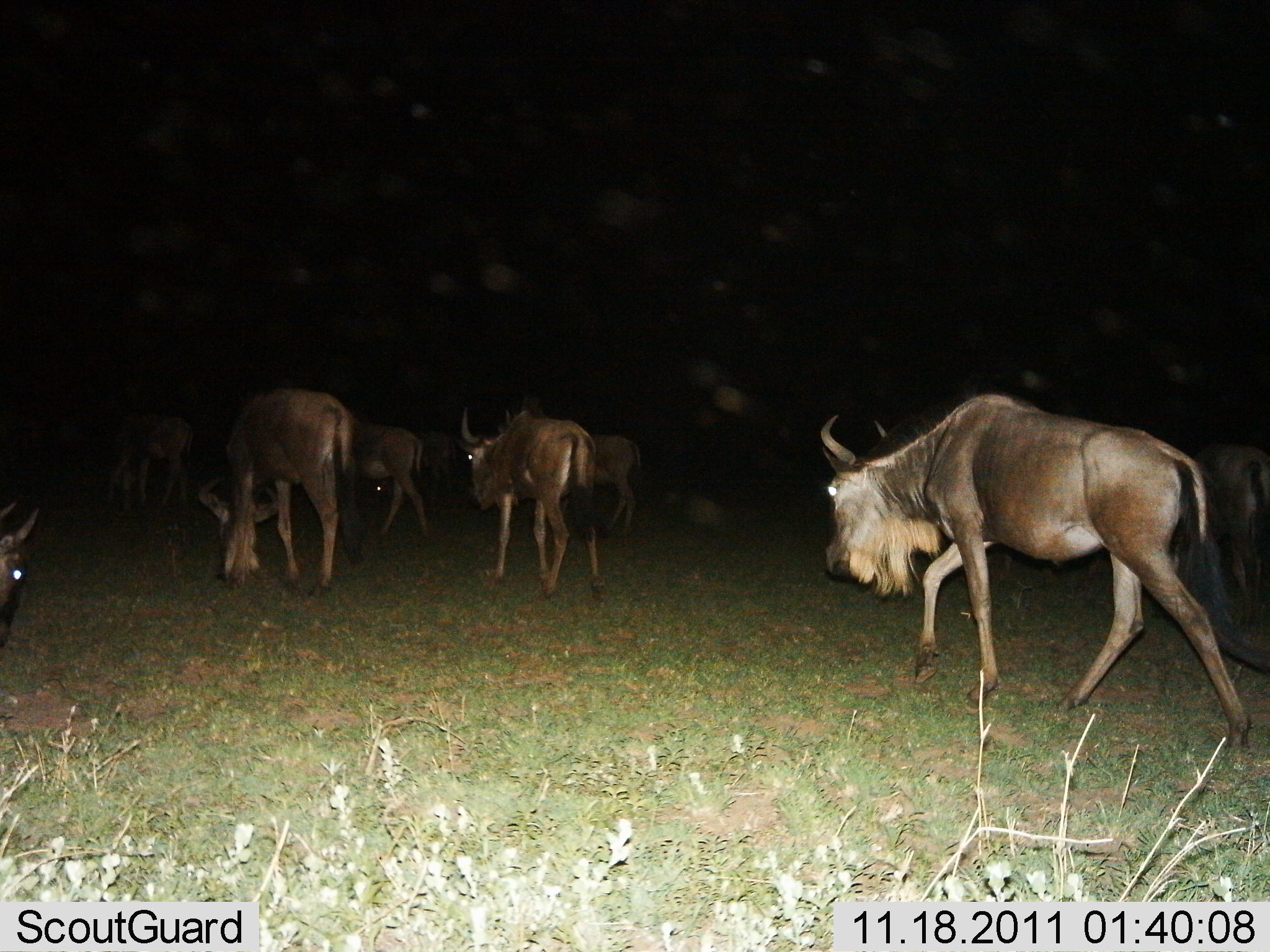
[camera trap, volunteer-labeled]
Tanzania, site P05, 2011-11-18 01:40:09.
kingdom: Animalia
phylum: Chordata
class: Mammalia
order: Artiodactyla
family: Bovidae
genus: Connochaetes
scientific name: Connochaetes taurinus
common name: blue wildebeest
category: wildebeest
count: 9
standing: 30%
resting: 0%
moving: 100%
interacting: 0%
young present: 0%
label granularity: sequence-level